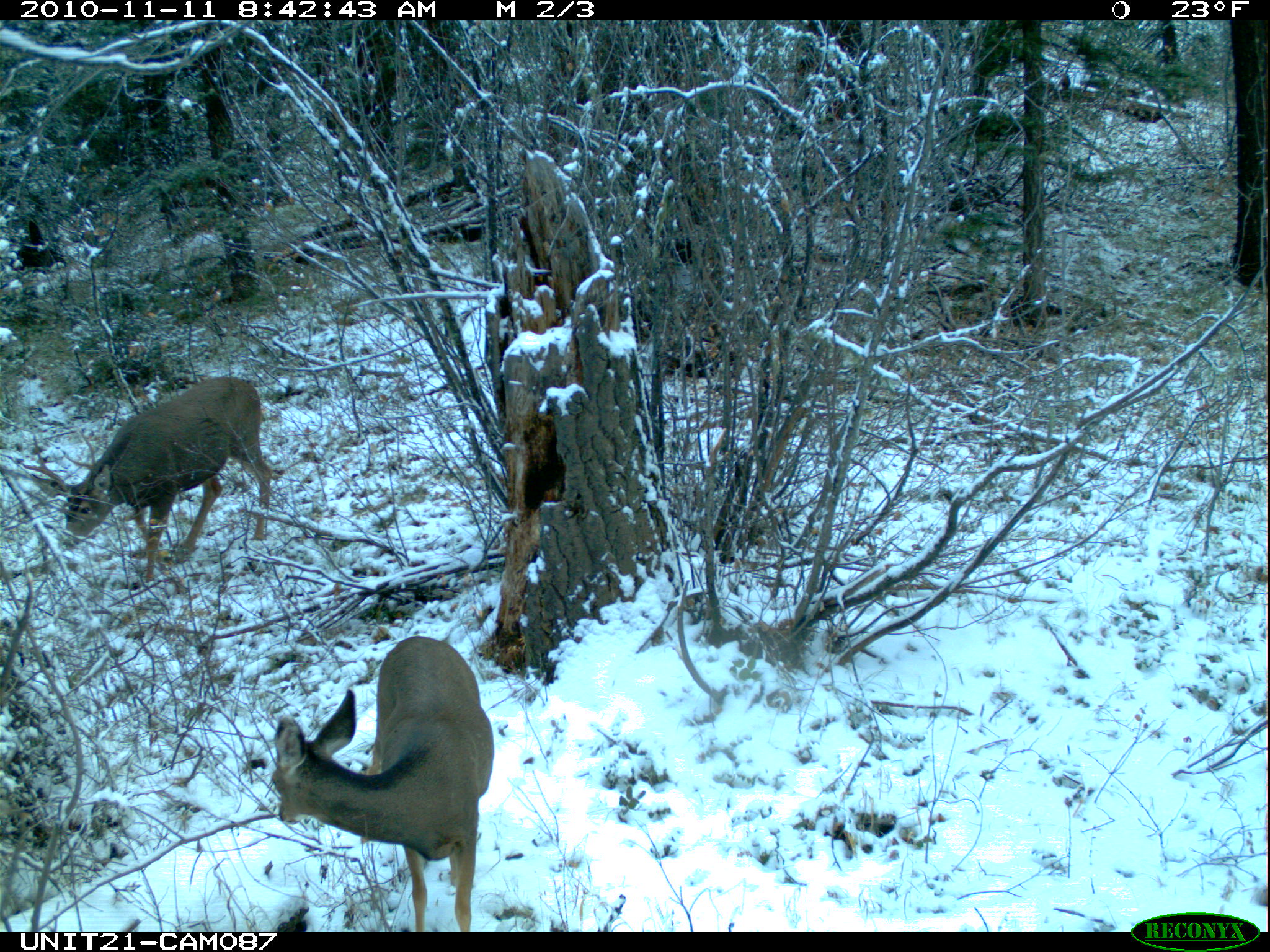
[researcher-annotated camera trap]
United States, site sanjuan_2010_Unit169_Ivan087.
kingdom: Animalia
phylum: Chordata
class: Mammalia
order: Artiodactyla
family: Cervidae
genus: Odocoileus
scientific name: Odocoileus hemionus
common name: mule deer